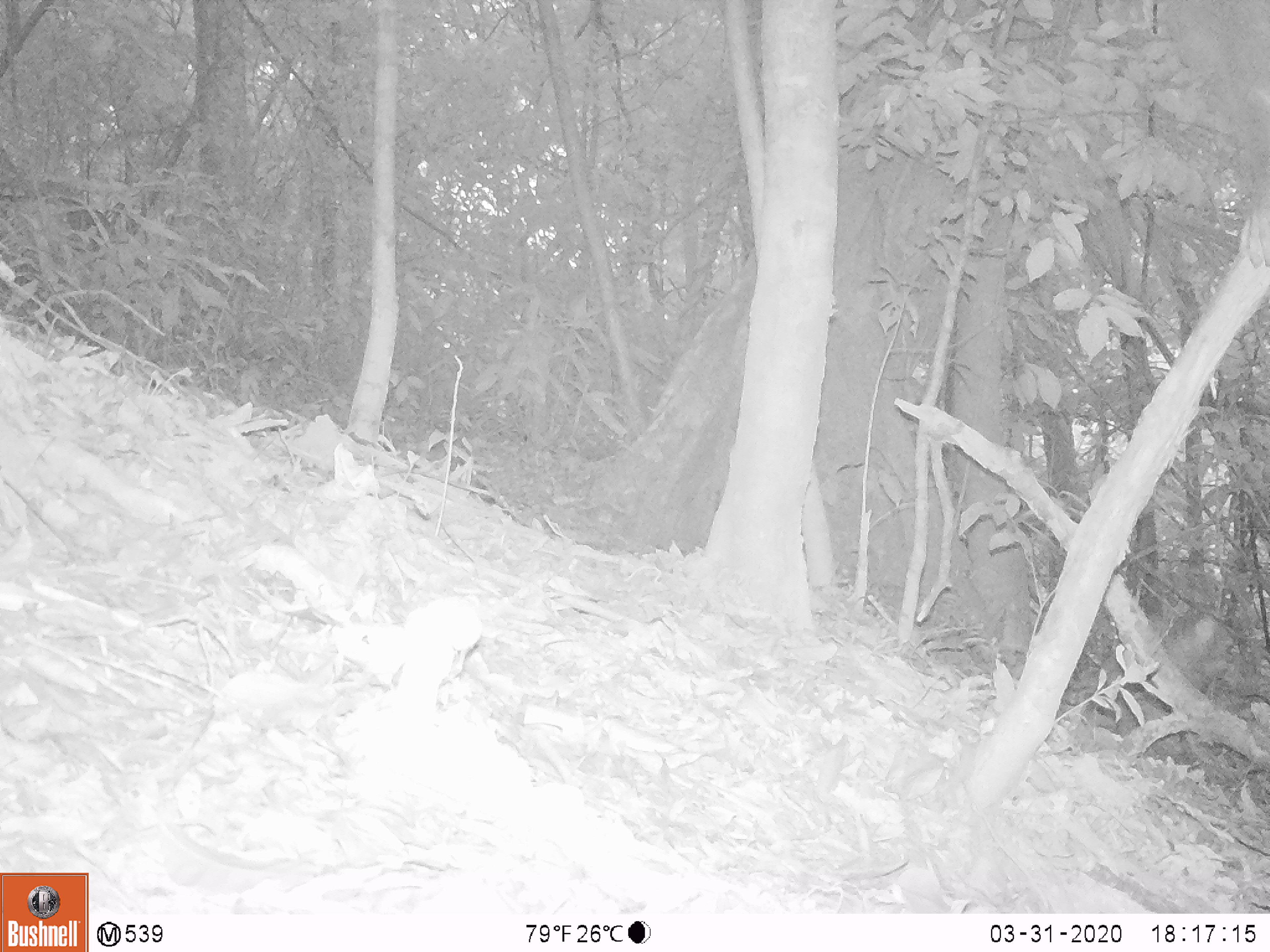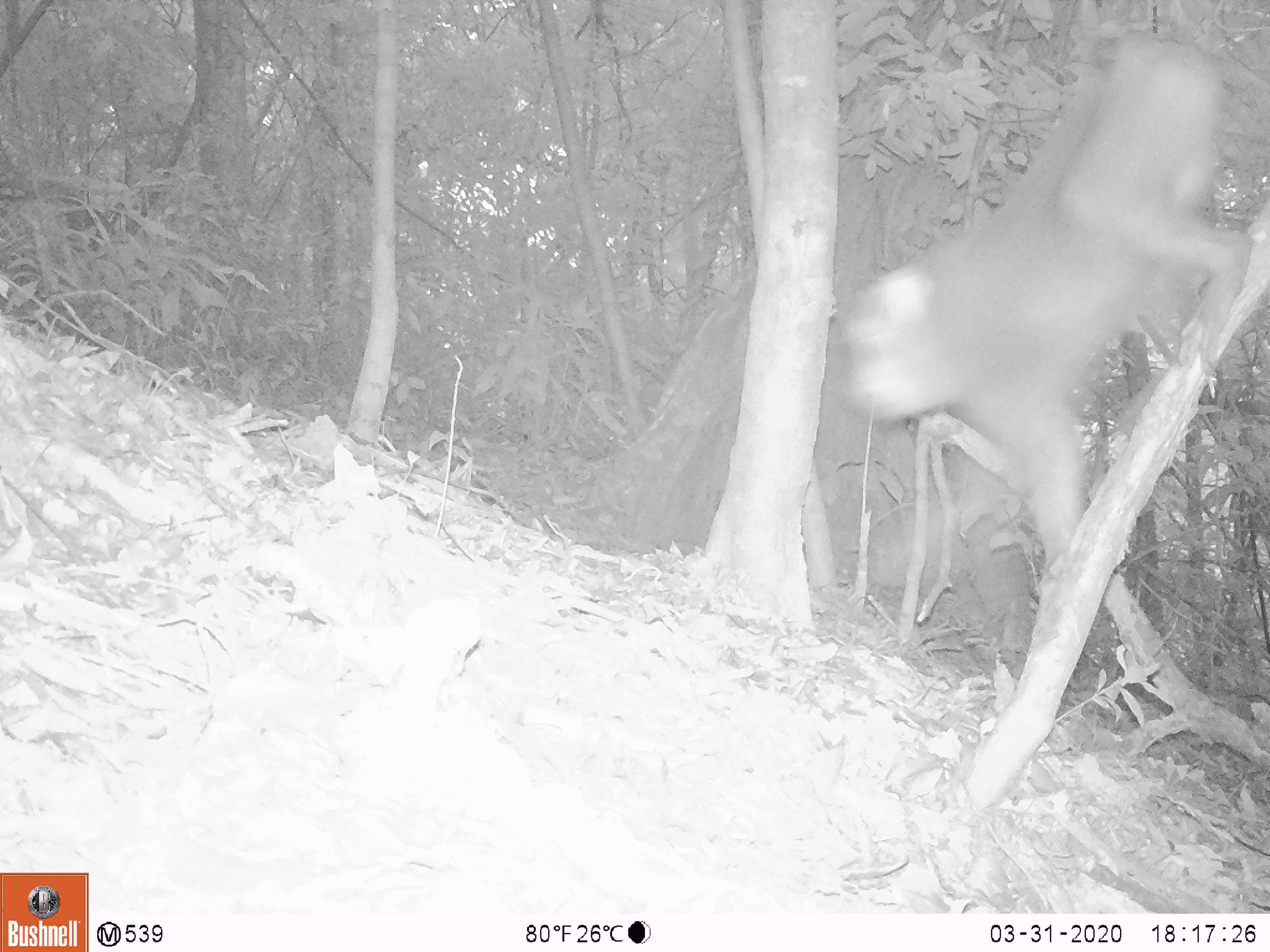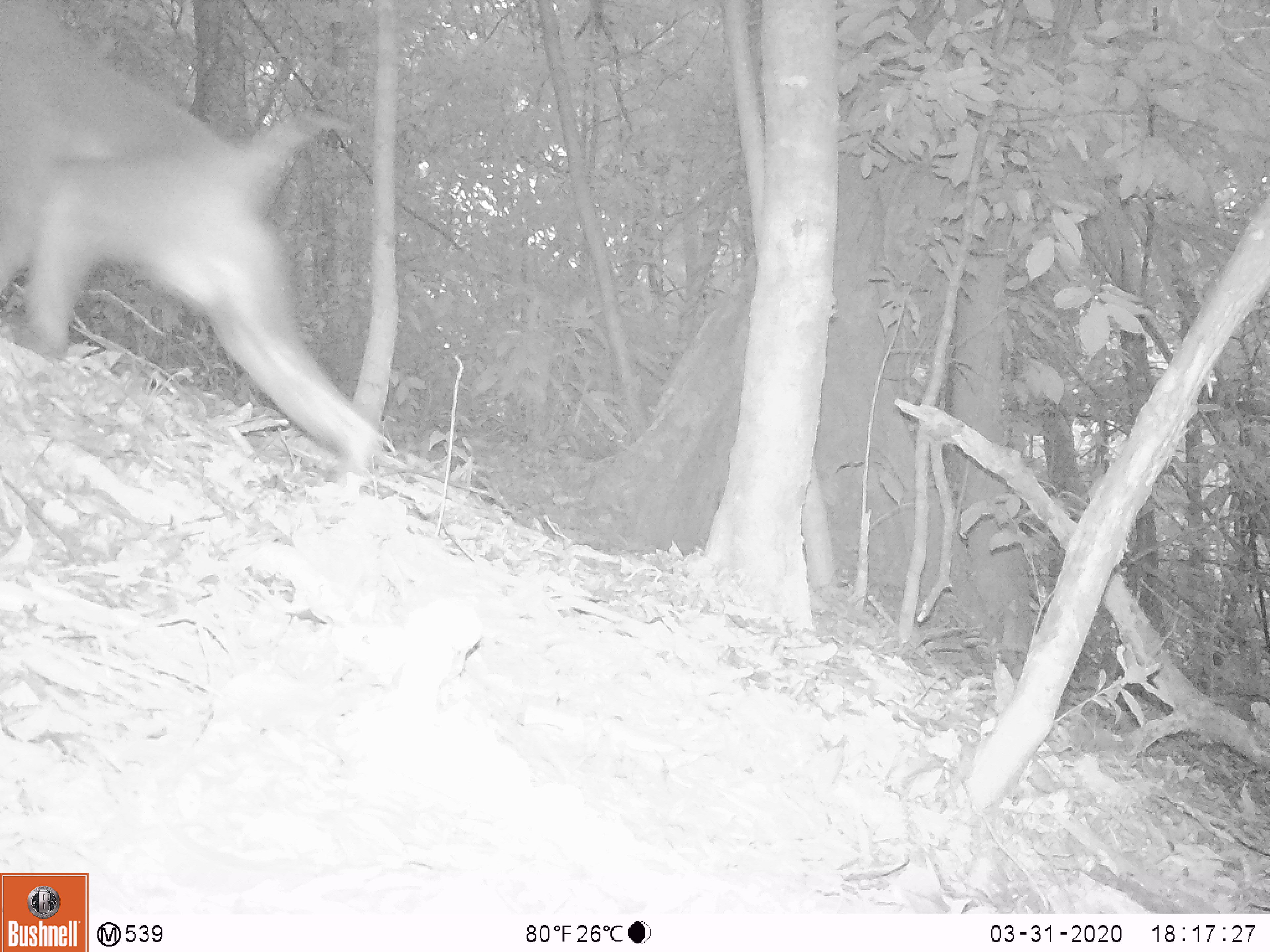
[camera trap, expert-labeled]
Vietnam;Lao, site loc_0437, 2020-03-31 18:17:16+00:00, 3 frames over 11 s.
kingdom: Animalia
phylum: Chordata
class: Mammalia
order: Primates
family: Cercopithecidae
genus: Macaca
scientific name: Macaca nemestrina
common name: pig-tailed macaque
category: pig tailed macaque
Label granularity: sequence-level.